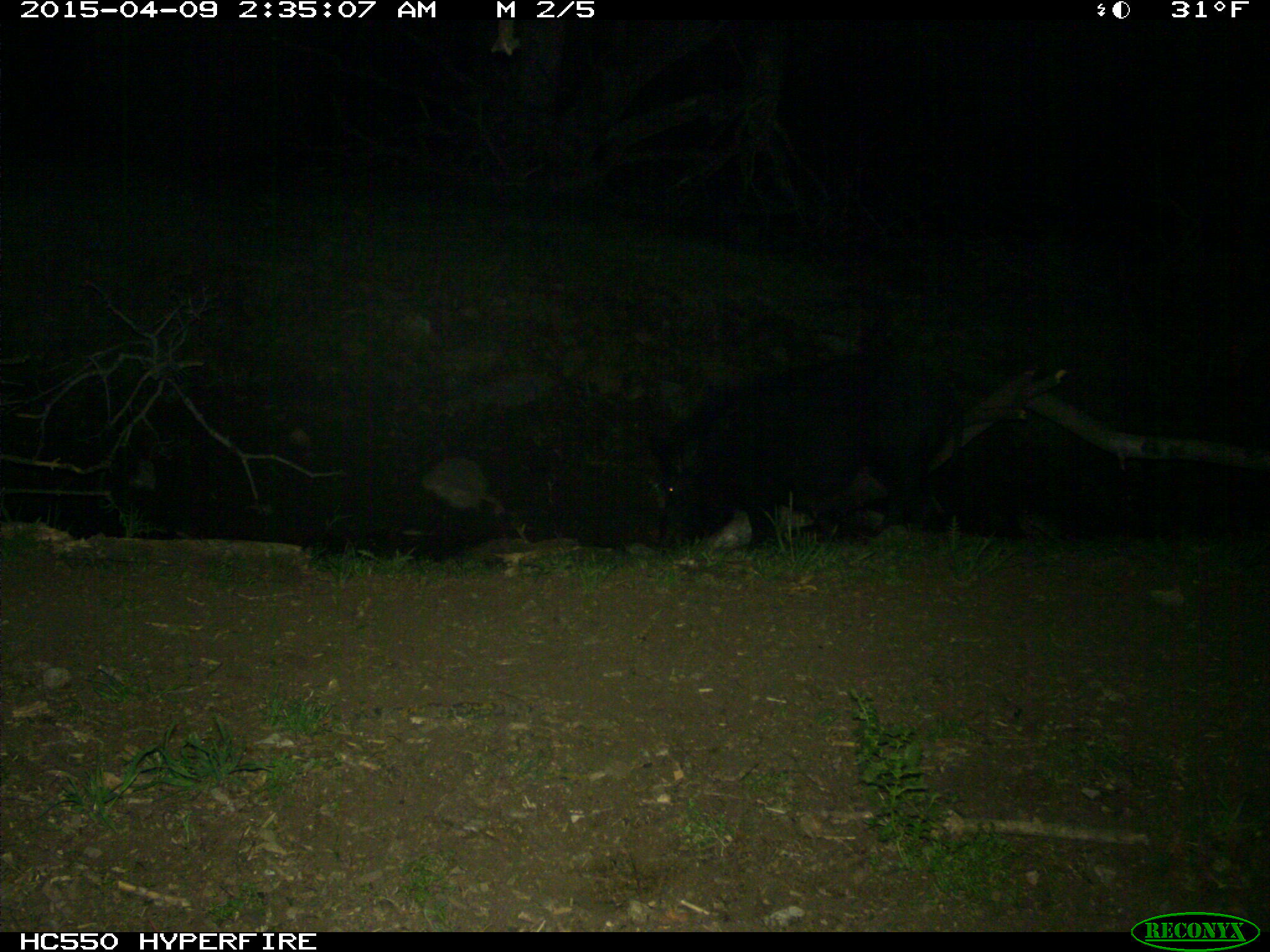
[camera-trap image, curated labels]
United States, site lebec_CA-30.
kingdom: Animalia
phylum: Chordata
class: Mammalia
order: Artiodactyla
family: Suidae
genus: Sus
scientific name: Sus scrofa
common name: wild boar